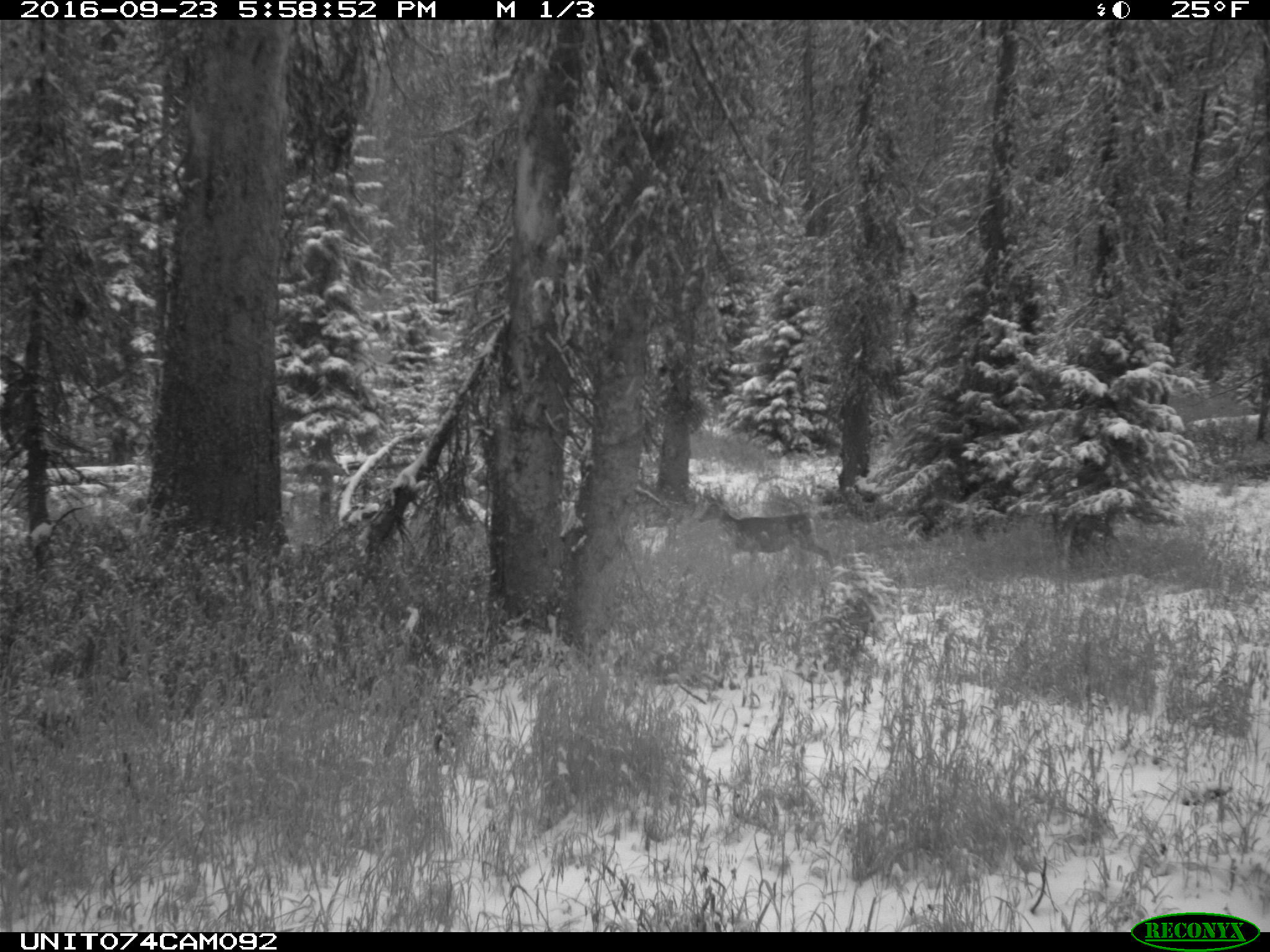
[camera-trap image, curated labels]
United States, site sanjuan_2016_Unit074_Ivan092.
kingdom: Animalia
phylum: Chordata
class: Mammalia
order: Artiodactyla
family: Cervidae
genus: Odocoileus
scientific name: Odocoileus hemionus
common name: mule deer